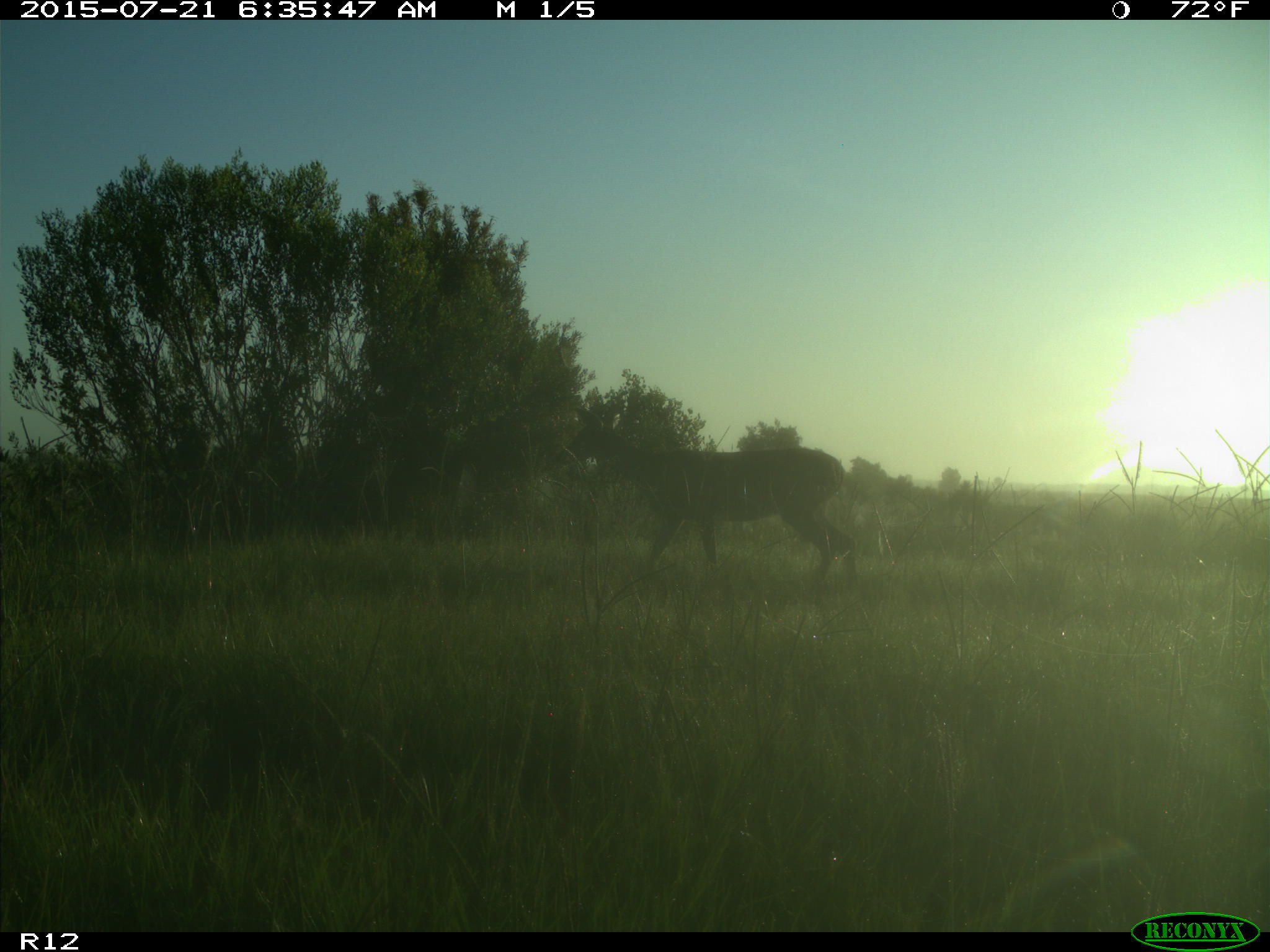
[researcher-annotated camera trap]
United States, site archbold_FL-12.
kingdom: Animalia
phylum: Chordata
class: Mammalia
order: Artiodactyla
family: Cervidae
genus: Odocoileus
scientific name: Odocoileus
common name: deer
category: unidentified deer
Unidentified deer (deer) (Odocoileus).